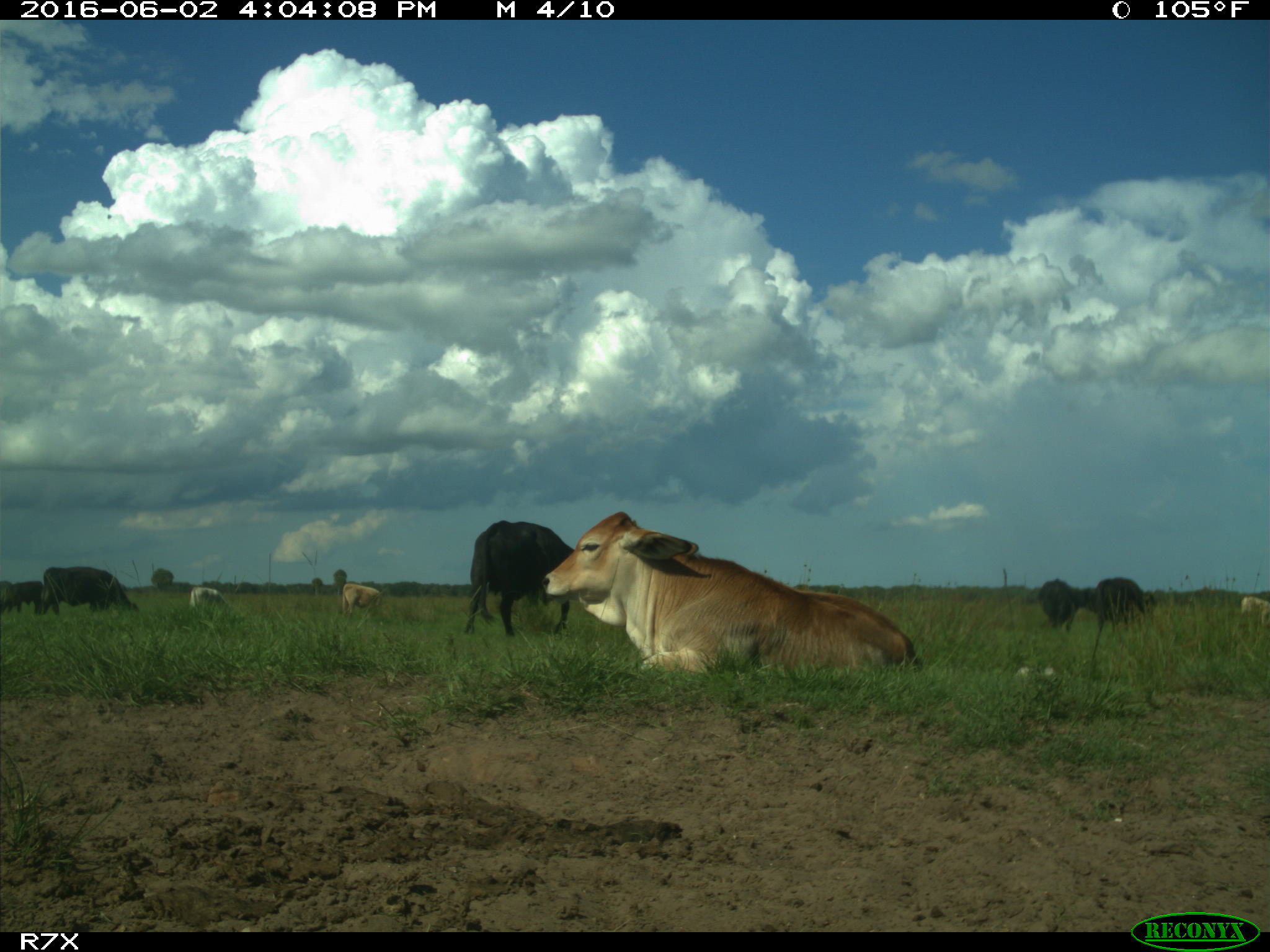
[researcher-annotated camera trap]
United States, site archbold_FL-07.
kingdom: Animalia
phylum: Chordata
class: Mammalia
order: Artiodactyla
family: Bovidae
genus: Bos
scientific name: Bos taurus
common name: domestic cow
Bos taurus (domestic cow).